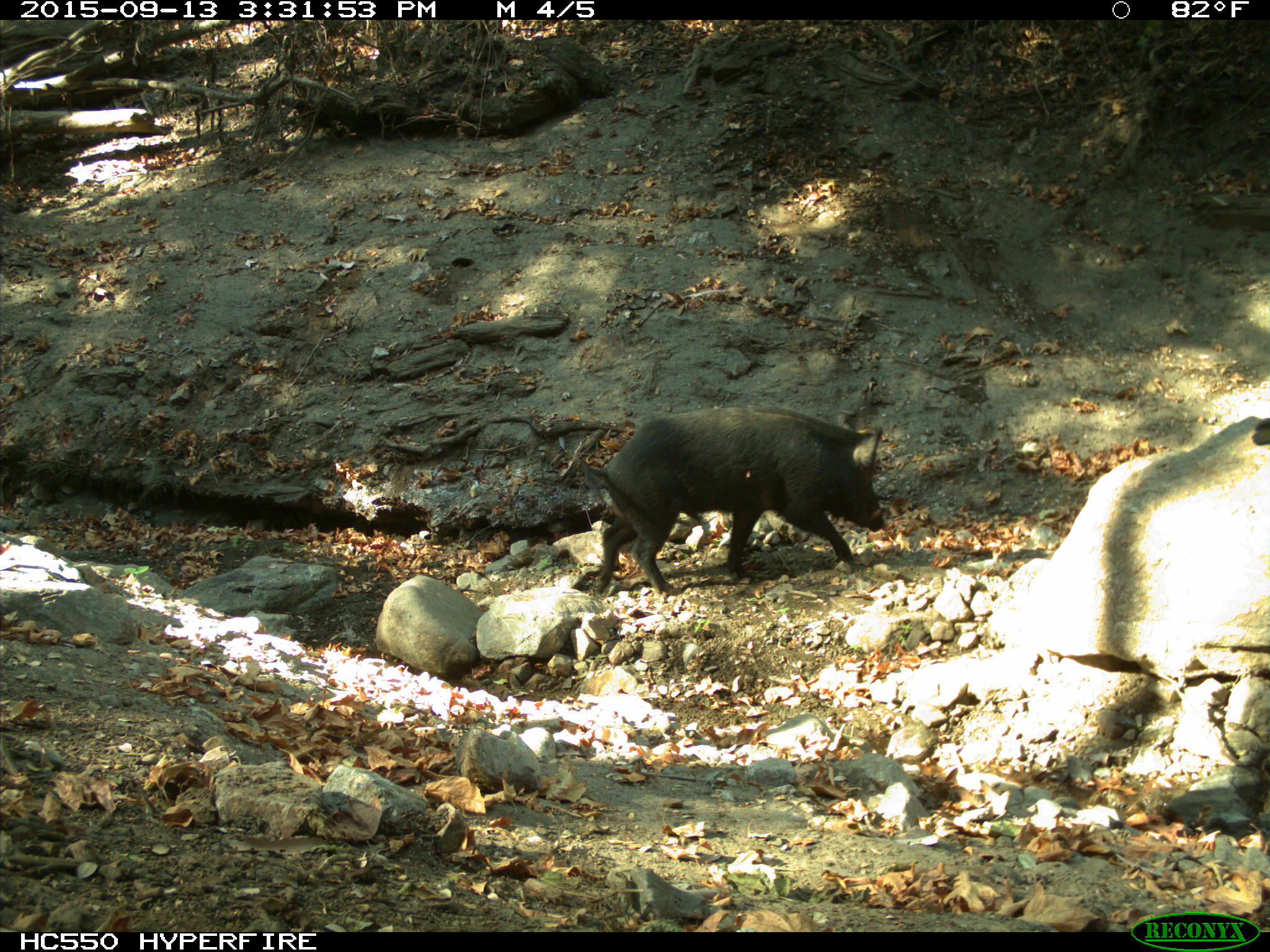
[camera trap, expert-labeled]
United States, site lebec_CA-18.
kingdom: Animalia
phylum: Chordata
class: Mammalia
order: Artiodactyla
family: Suidae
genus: Sus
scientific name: Sus scrofa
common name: wild boar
Sus scrofa (wild boar).